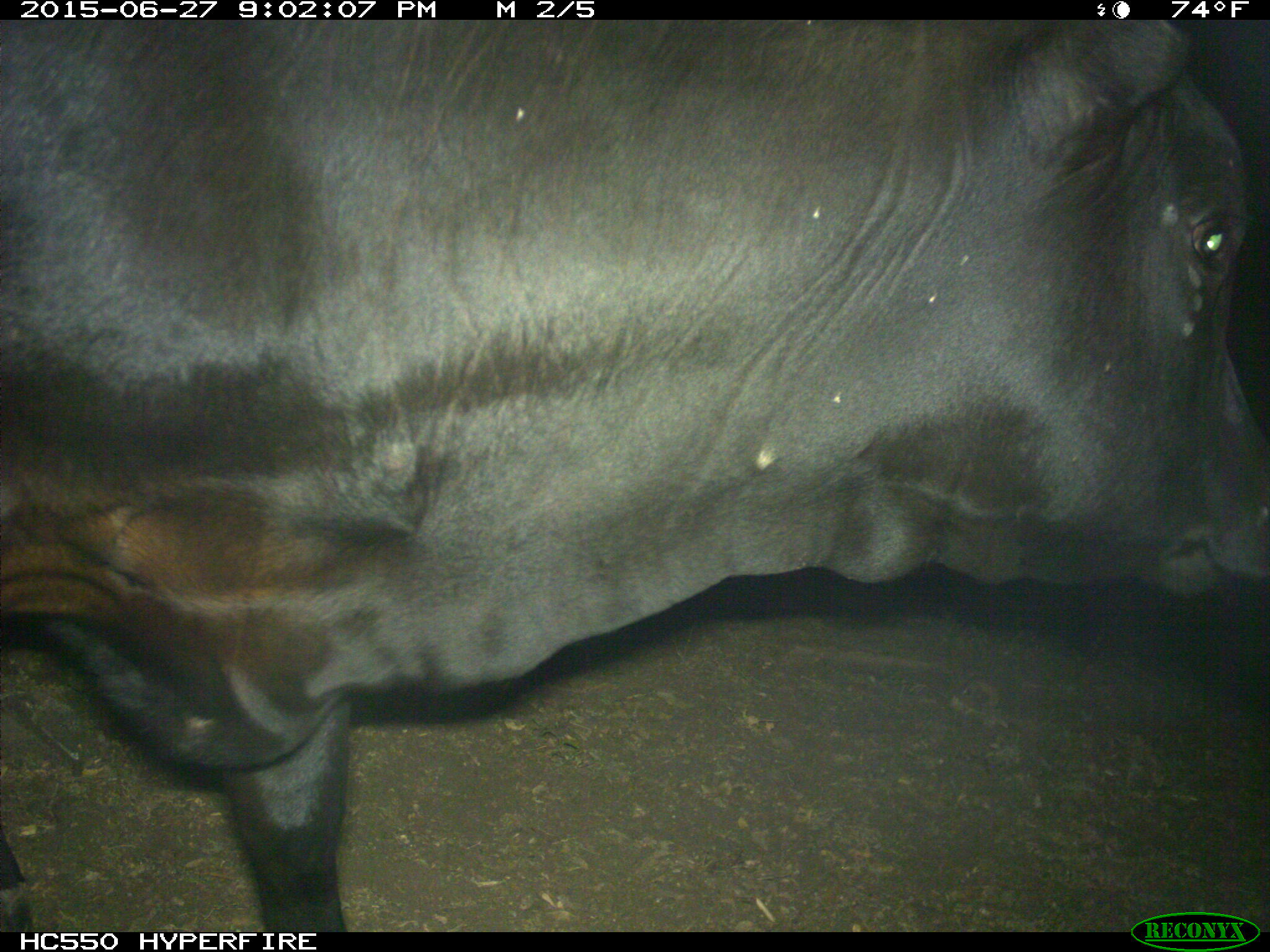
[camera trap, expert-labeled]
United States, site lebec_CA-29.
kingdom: Animalia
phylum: Chordata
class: Mammalia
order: Artiodactyla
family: Bovidae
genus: Bos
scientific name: Bos taurus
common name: domestic cow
Bos taurus (domestic cow).